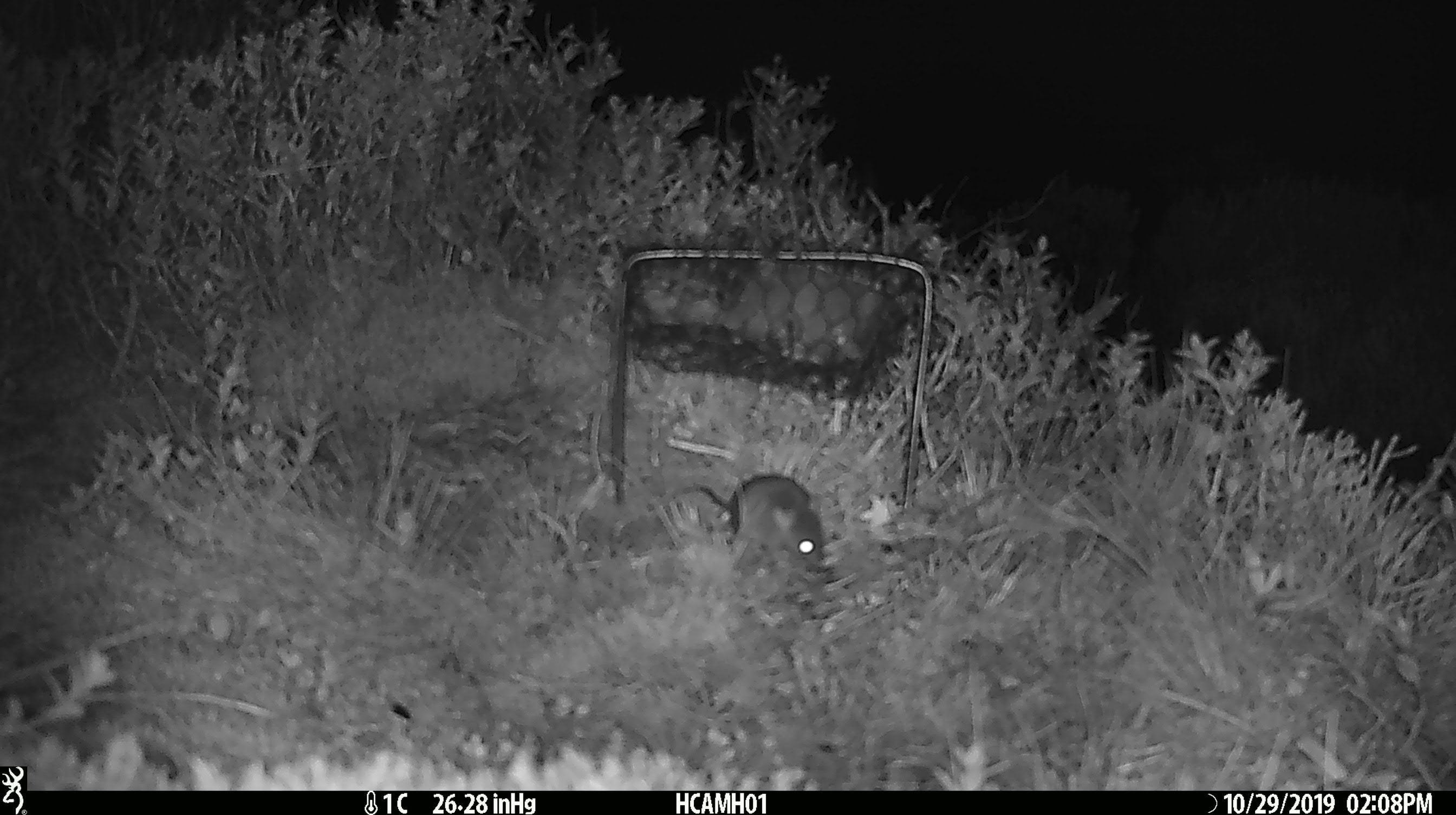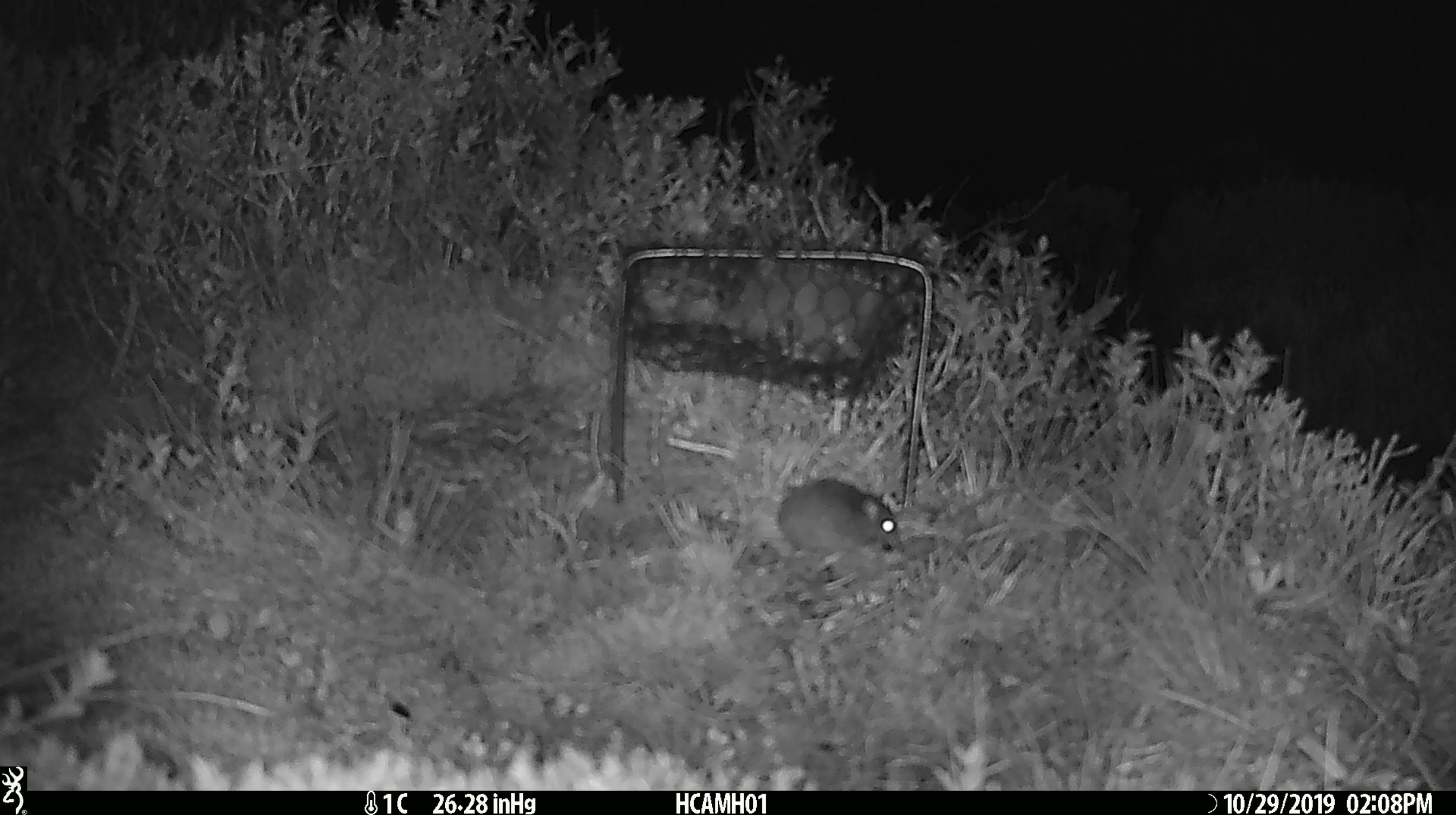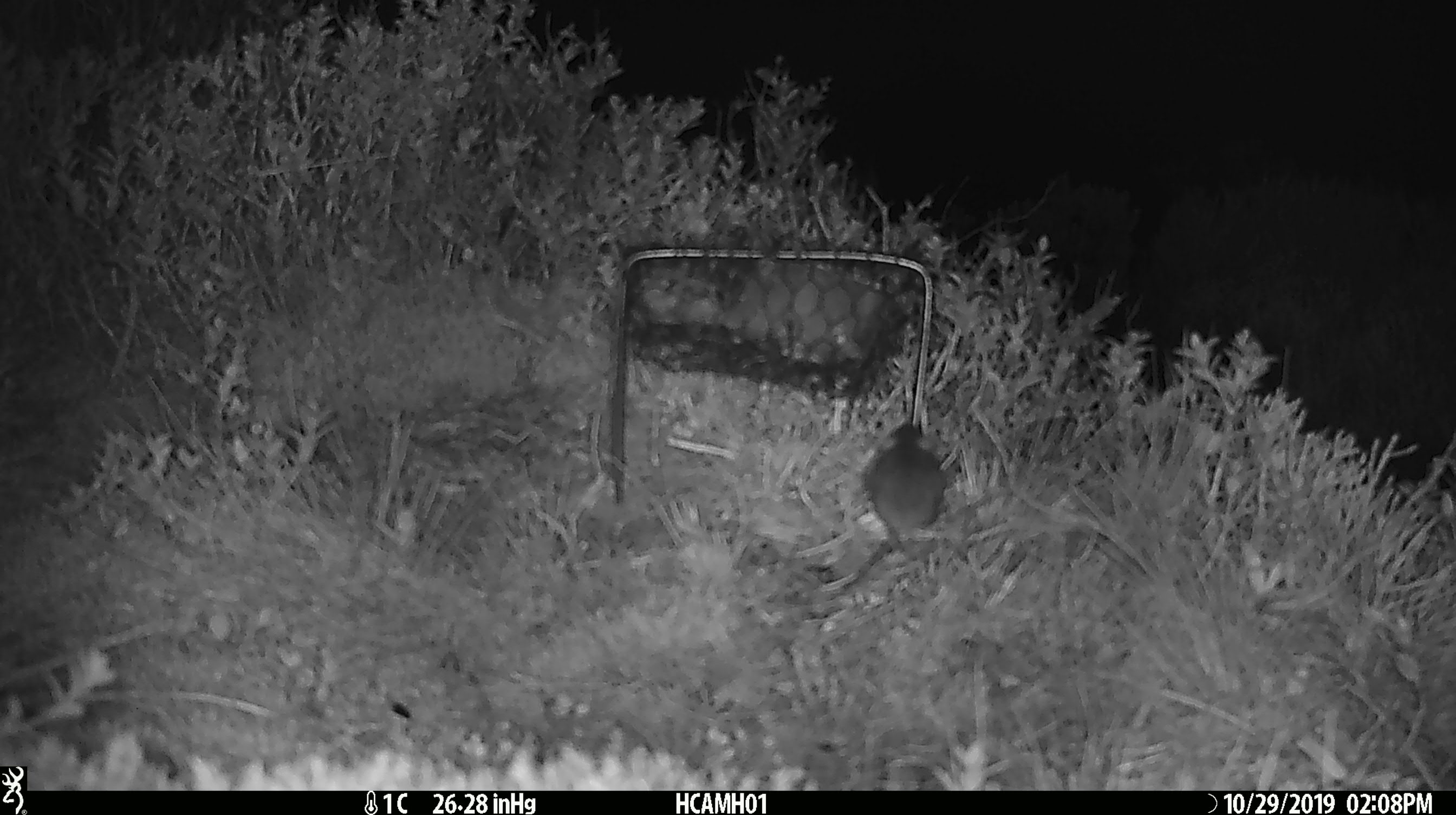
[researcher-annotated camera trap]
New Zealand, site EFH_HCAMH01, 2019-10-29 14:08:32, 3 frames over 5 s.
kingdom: Animalia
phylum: Chordata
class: Mammalia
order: Rodentia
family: Muridae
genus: Mus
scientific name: Mus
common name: mouse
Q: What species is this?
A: Mouse (Mus).